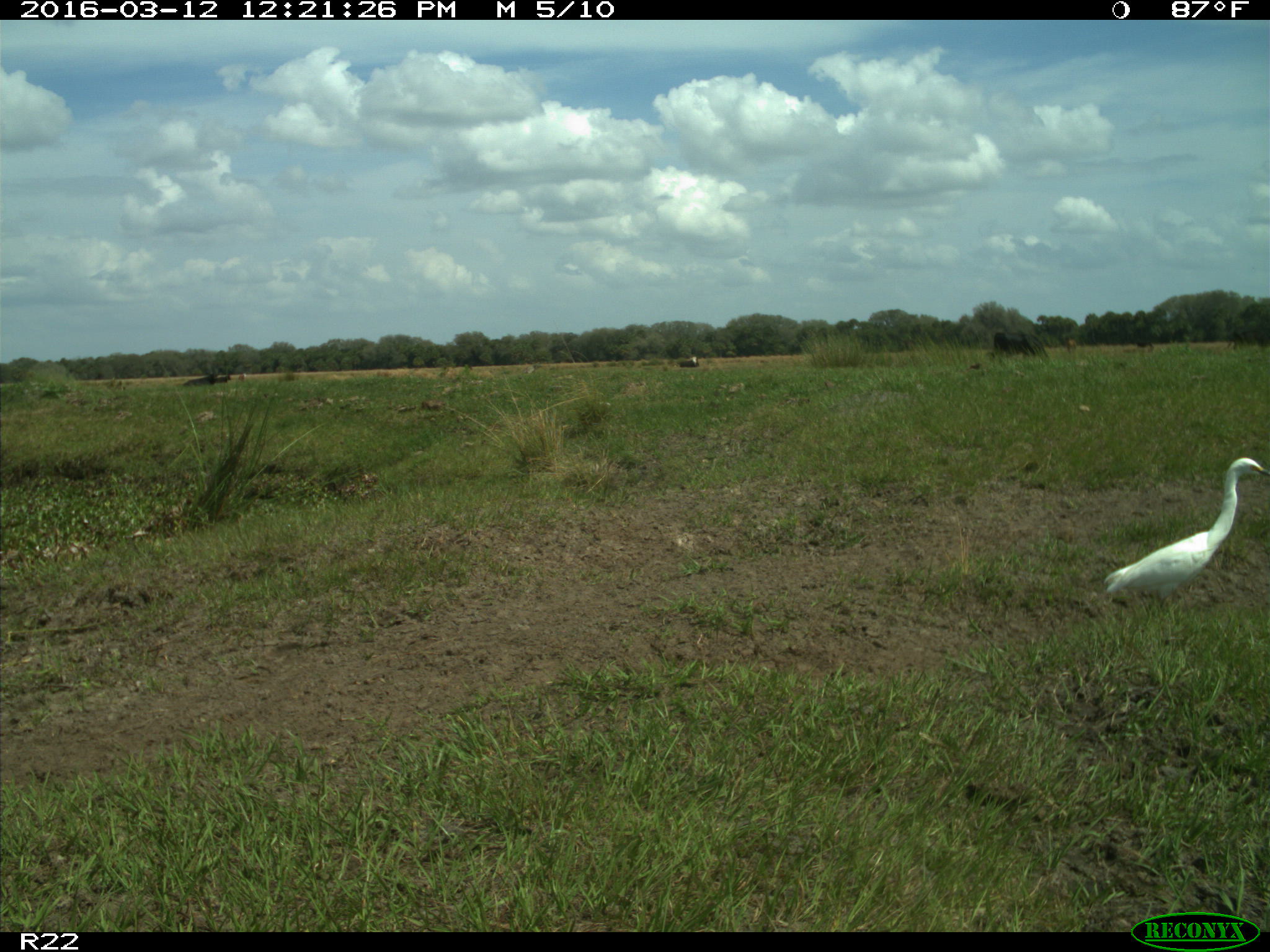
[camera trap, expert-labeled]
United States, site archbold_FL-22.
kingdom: Animalia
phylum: Chordata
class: Mammalia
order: Artiodactyla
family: Bovidae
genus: Bos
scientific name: Bos taurus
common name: domestic cow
Bos taurus (domestic cow).